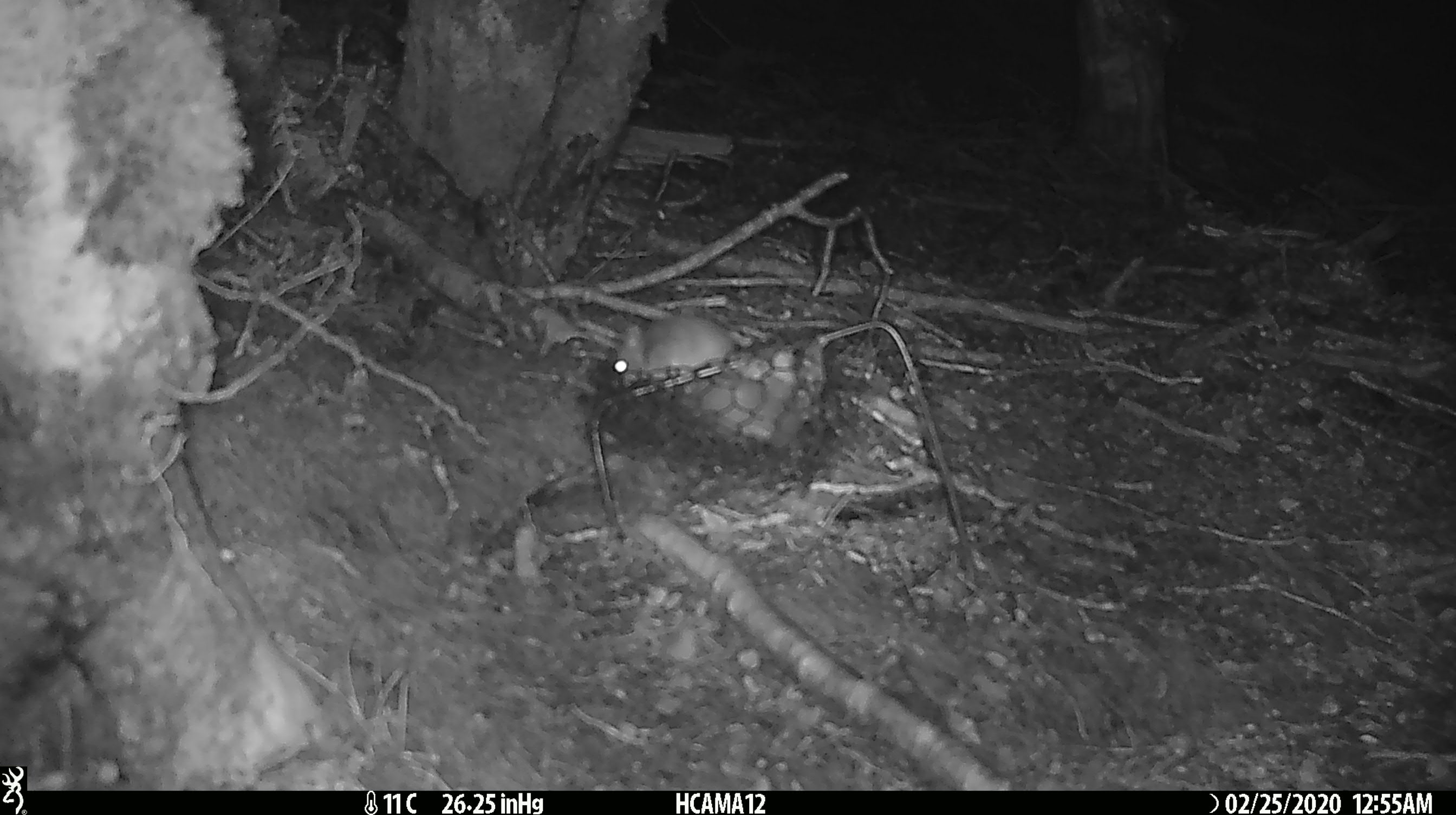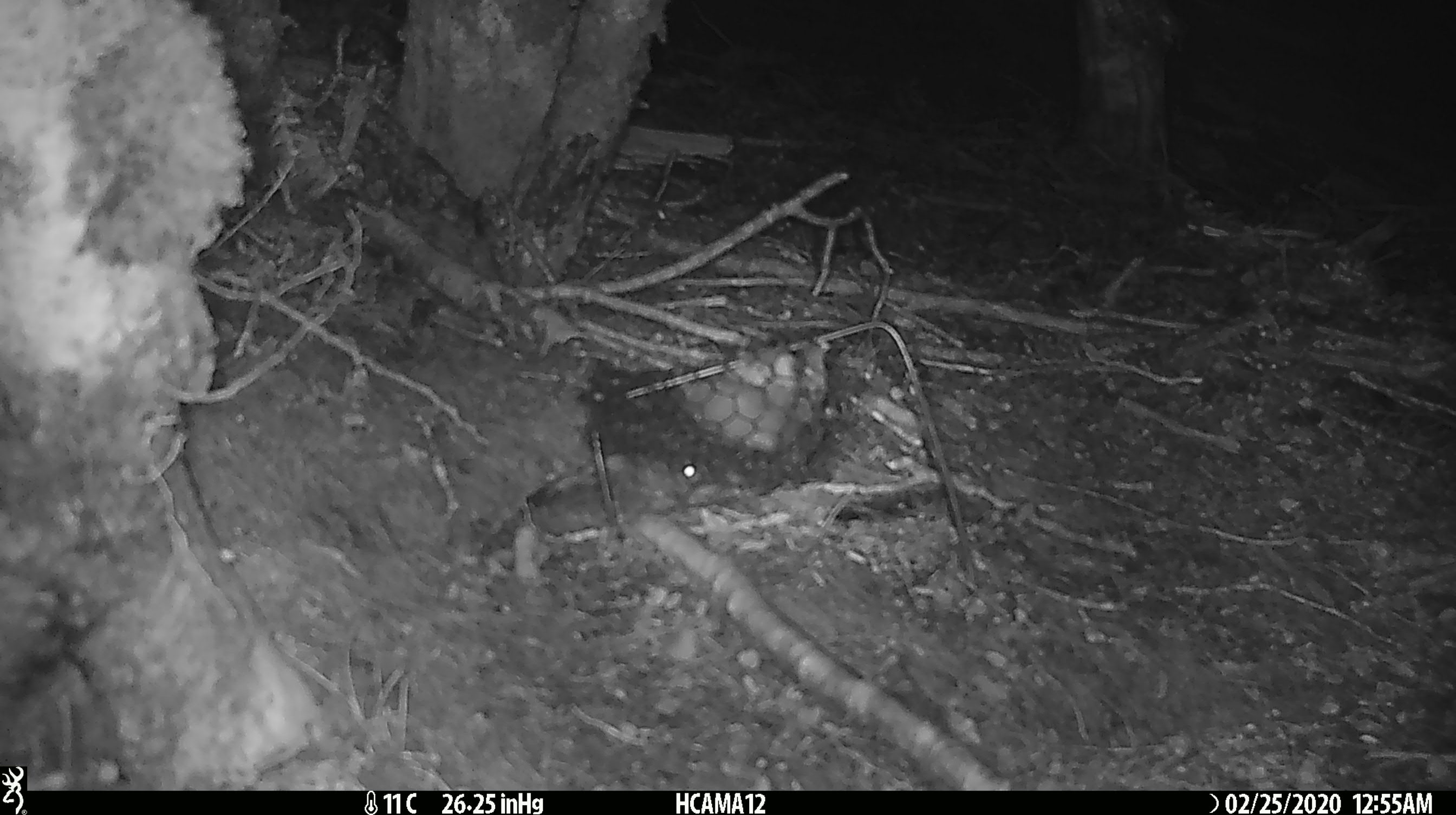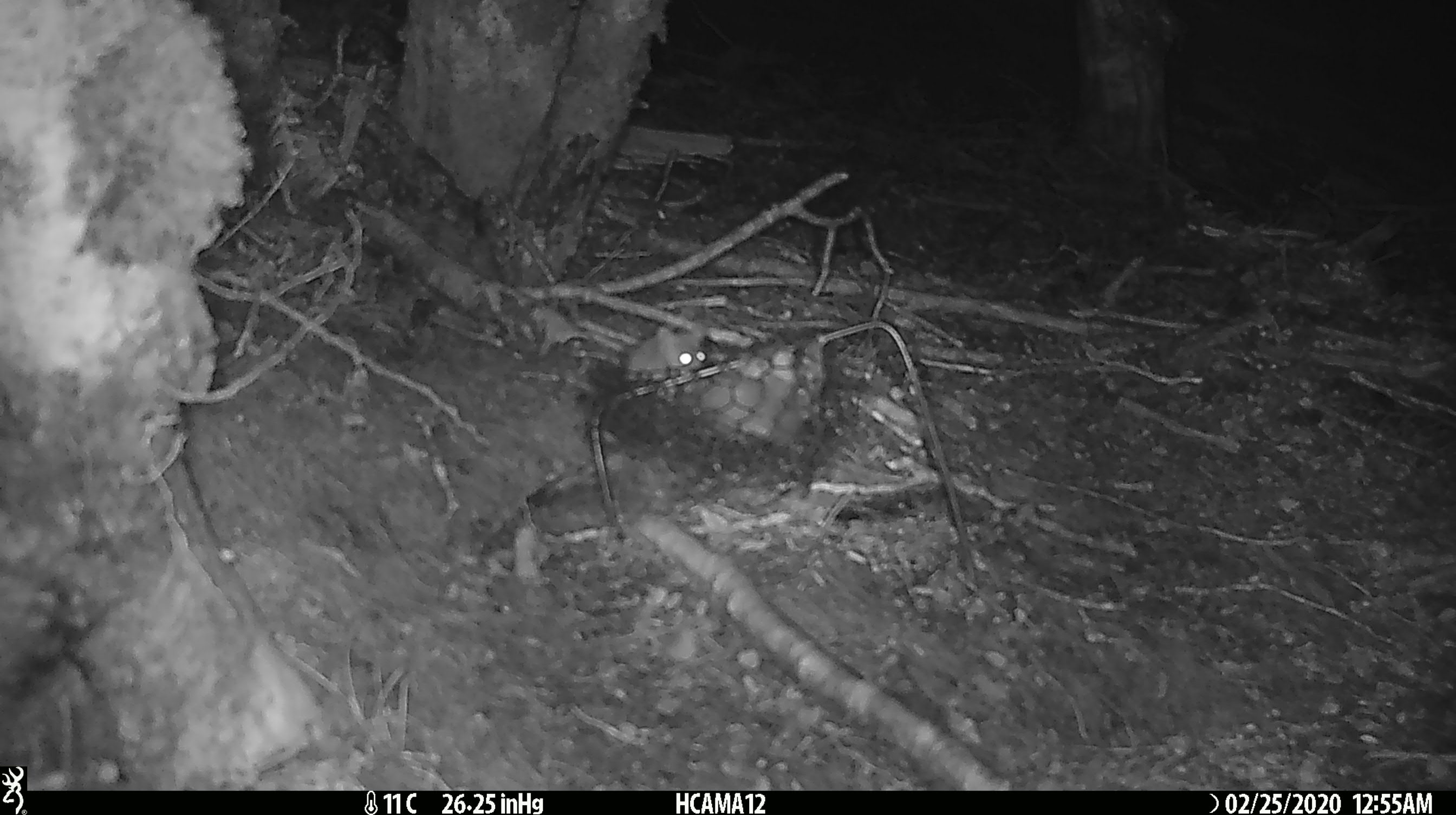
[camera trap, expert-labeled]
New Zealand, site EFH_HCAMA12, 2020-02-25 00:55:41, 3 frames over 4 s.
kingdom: Animalia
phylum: Chordata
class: Mammalia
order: Rodentia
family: Muridae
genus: Mus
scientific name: Mus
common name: mouse